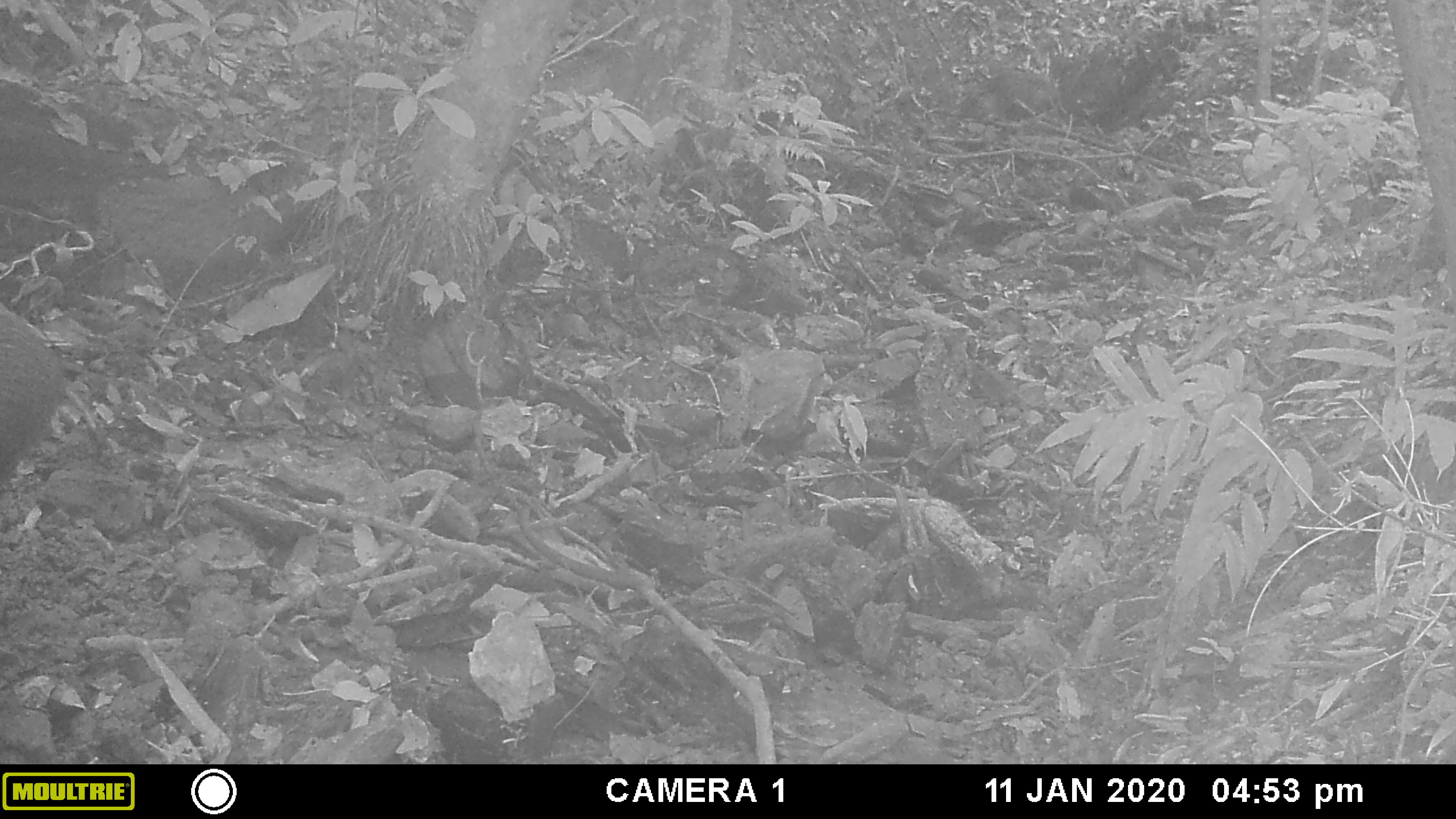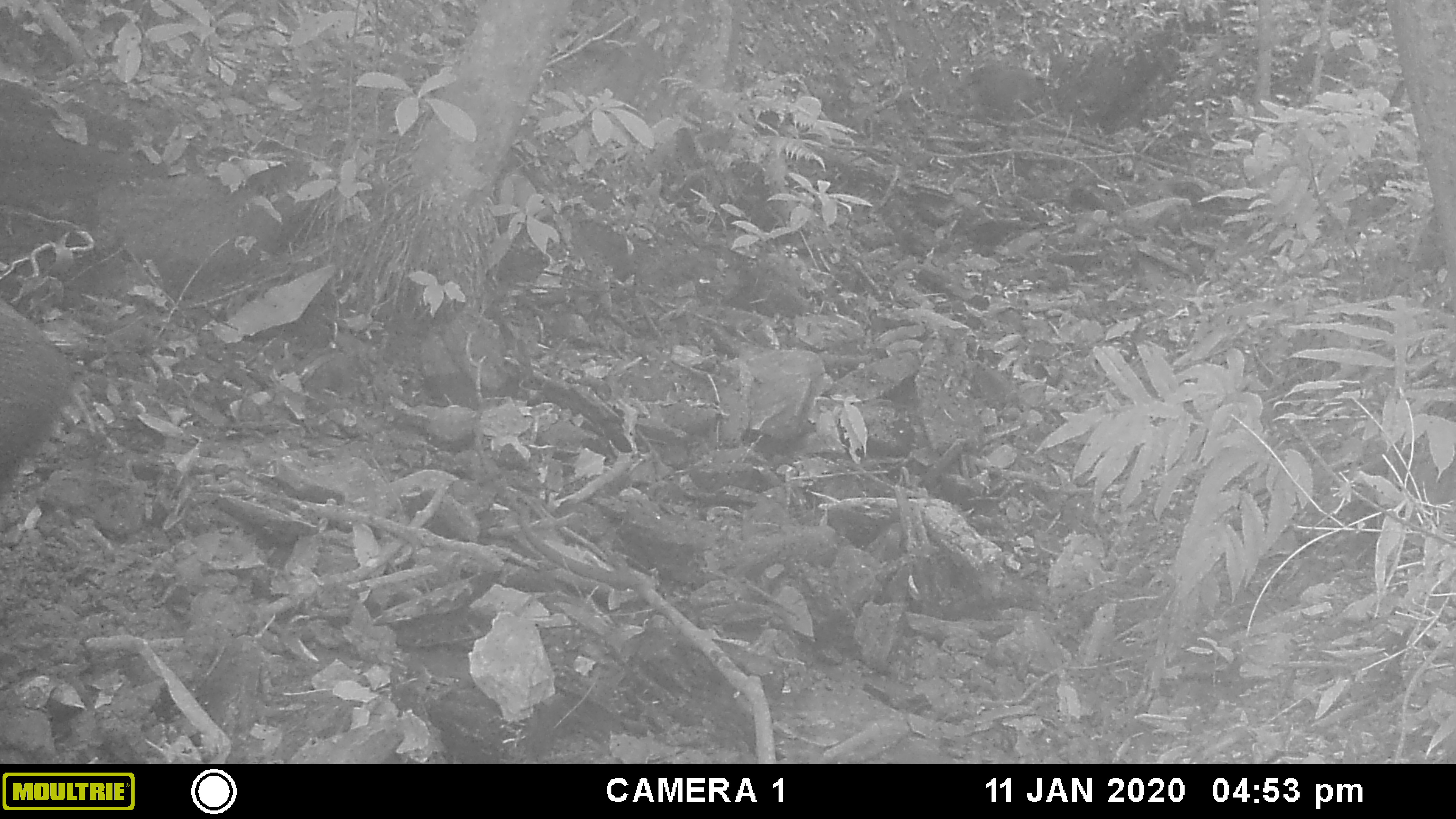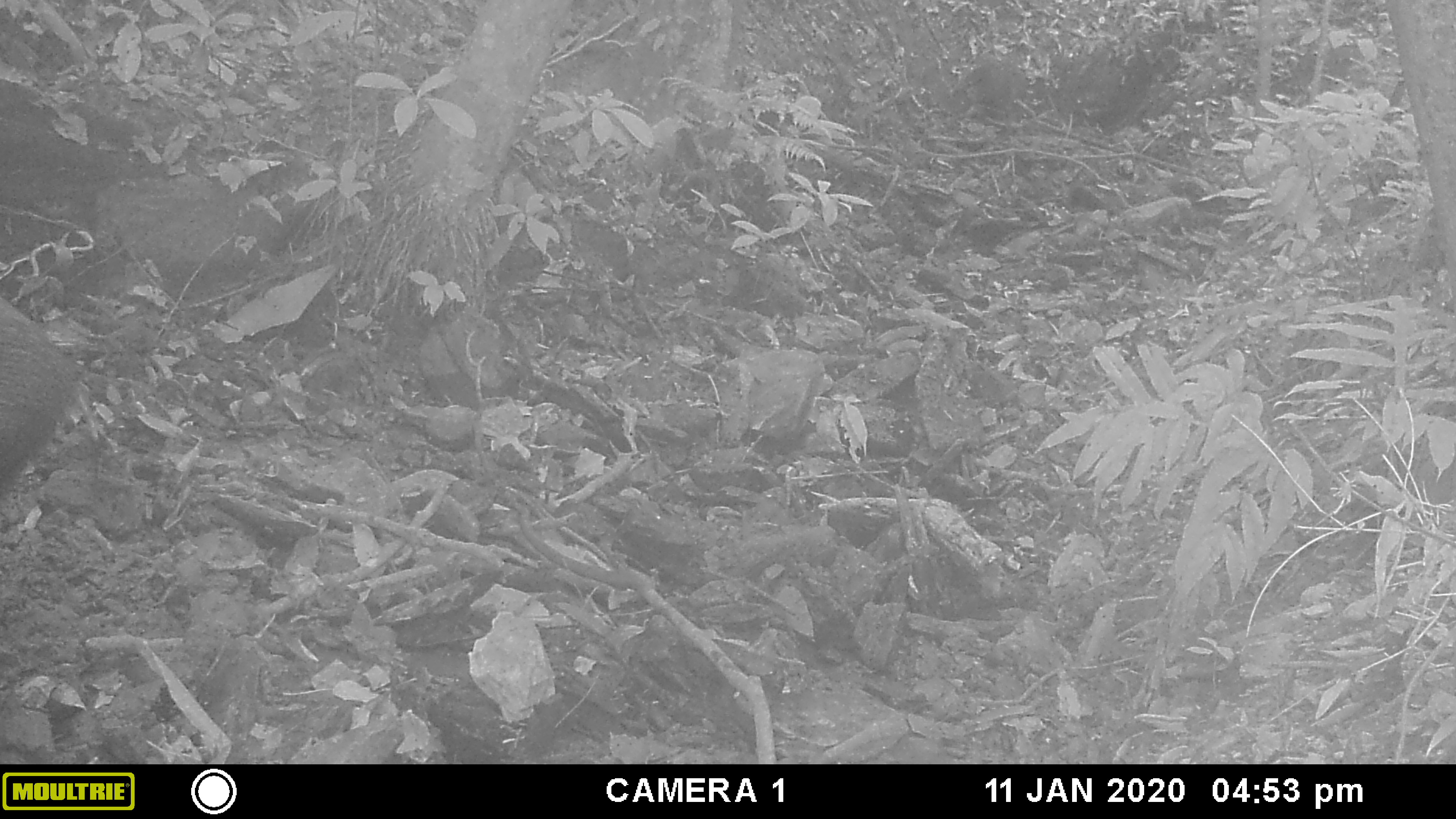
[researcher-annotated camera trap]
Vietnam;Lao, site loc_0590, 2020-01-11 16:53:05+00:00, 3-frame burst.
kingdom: Animalia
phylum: Chordata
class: Mammalia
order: Artiodactyla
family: Suidae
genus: Sus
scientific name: Sus scrofa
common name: eurasian wild pig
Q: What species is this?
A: Eurasian wild pig (Sus scrofa).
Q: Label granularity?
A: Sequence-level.